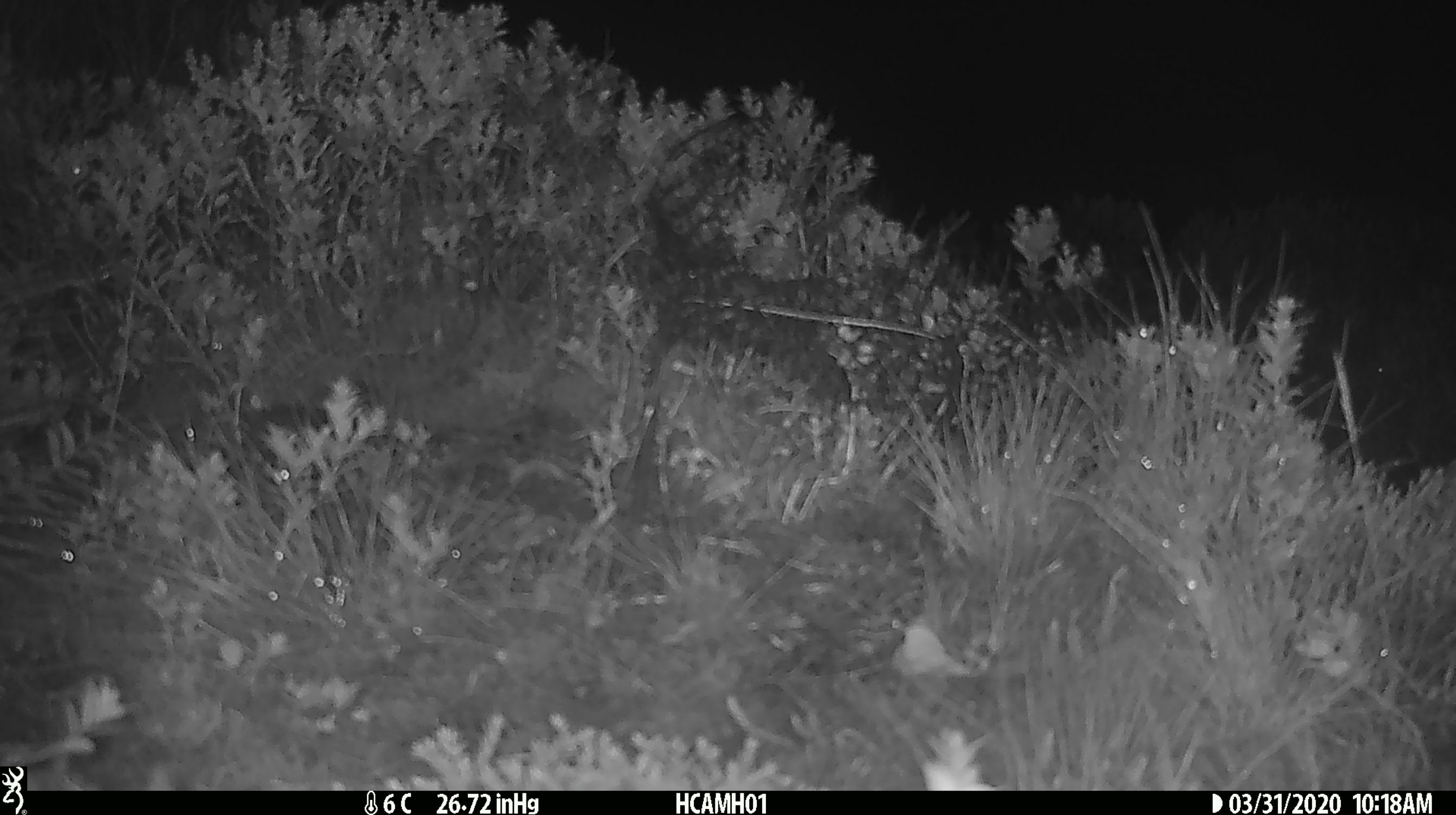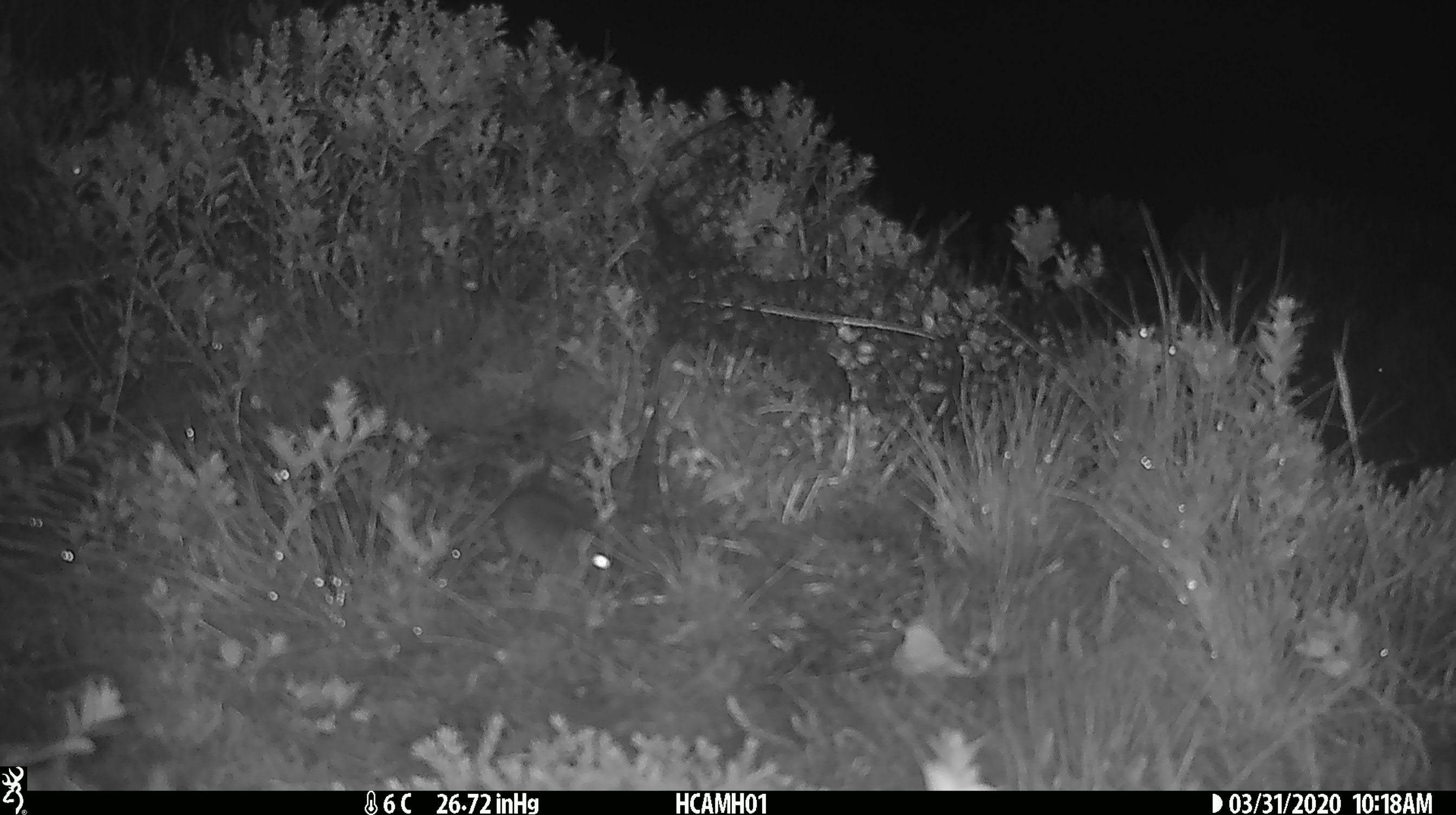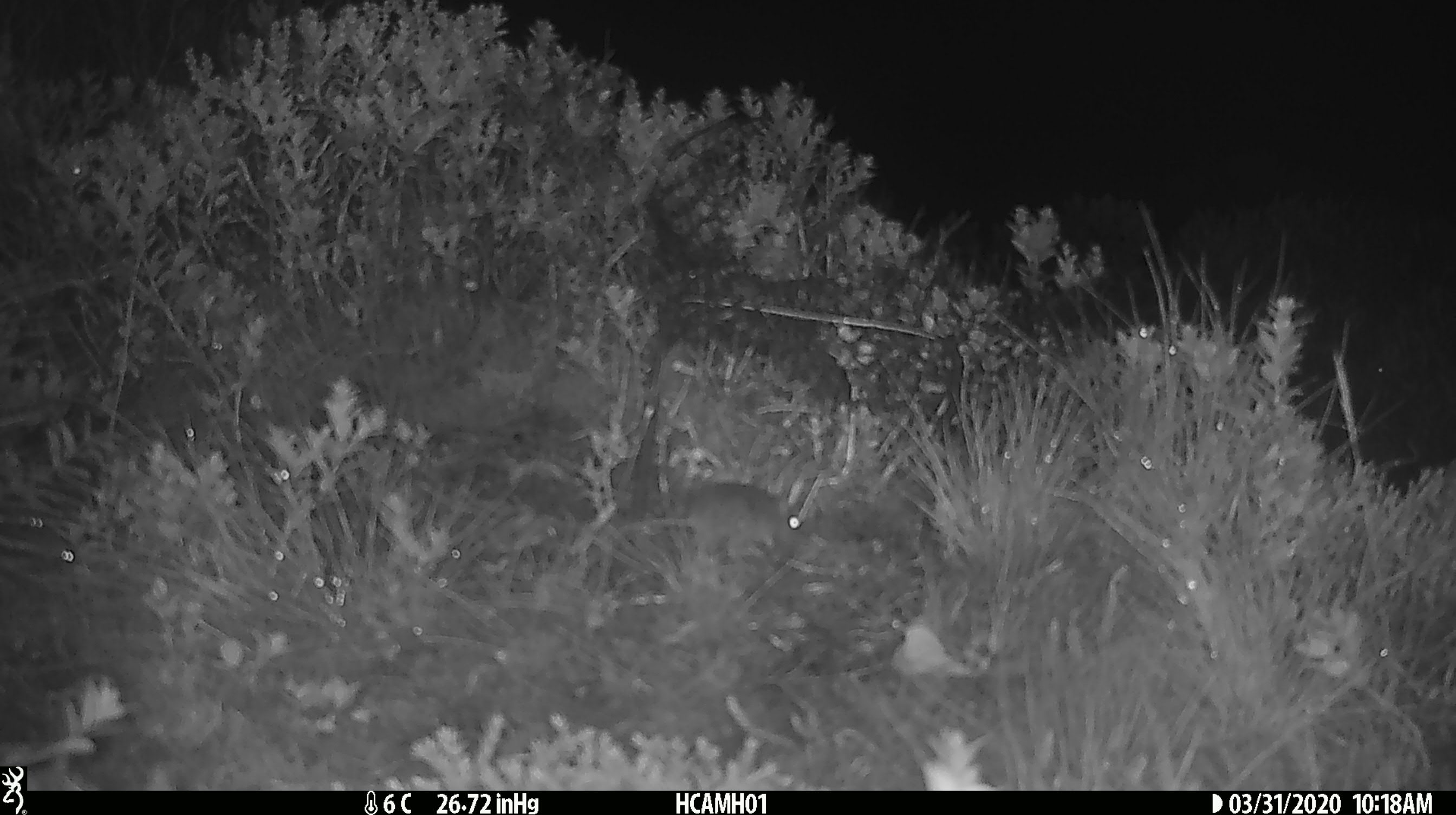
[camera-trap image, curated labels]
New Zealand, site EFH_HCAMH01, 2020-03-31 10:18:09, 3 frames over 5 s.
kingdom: Animalia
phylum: Chordata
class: Mammalia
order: Rodentia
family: Muridae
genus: Mus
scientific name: Mus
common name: mouse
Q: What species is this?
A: Mouse (Mus).